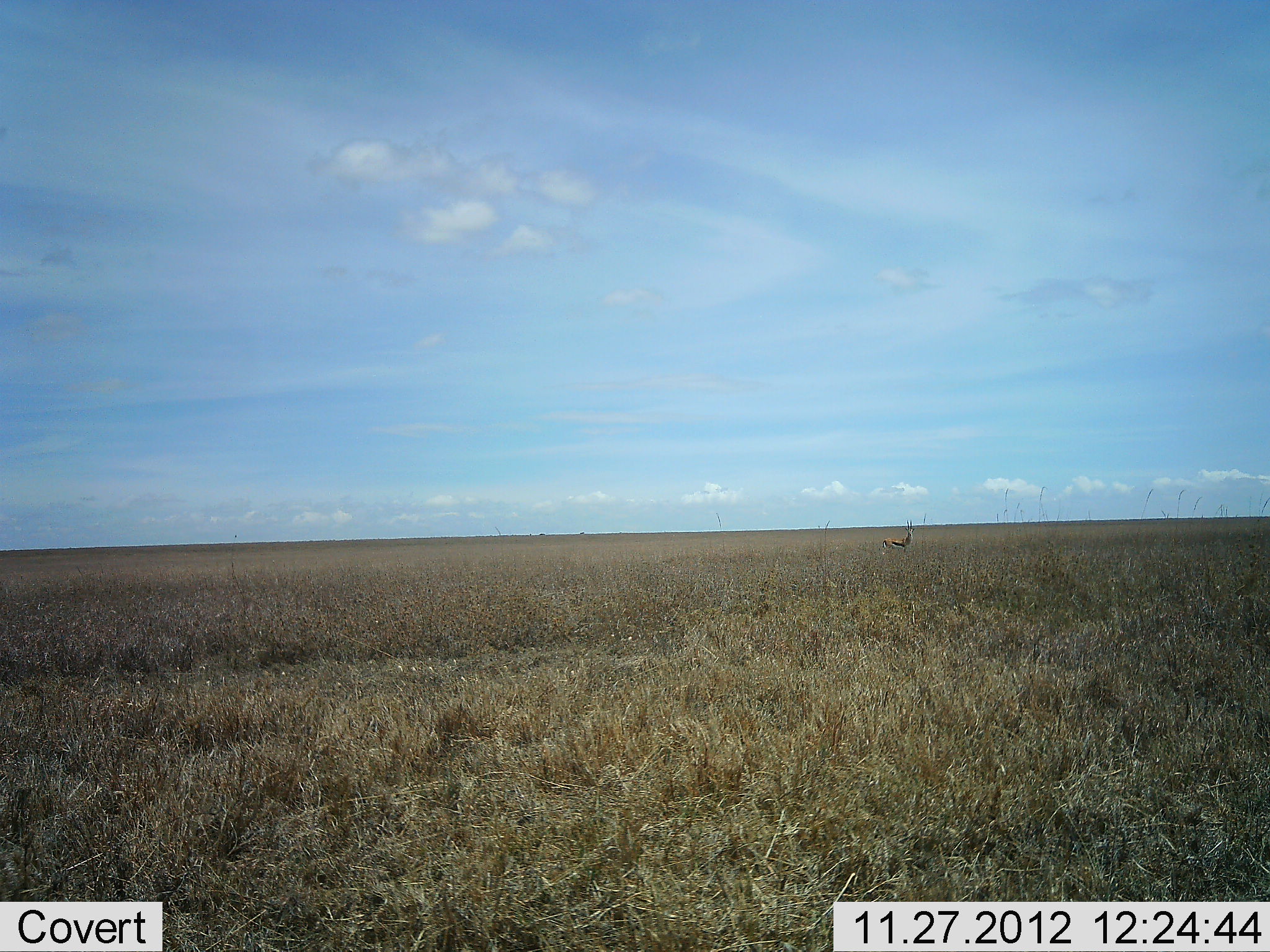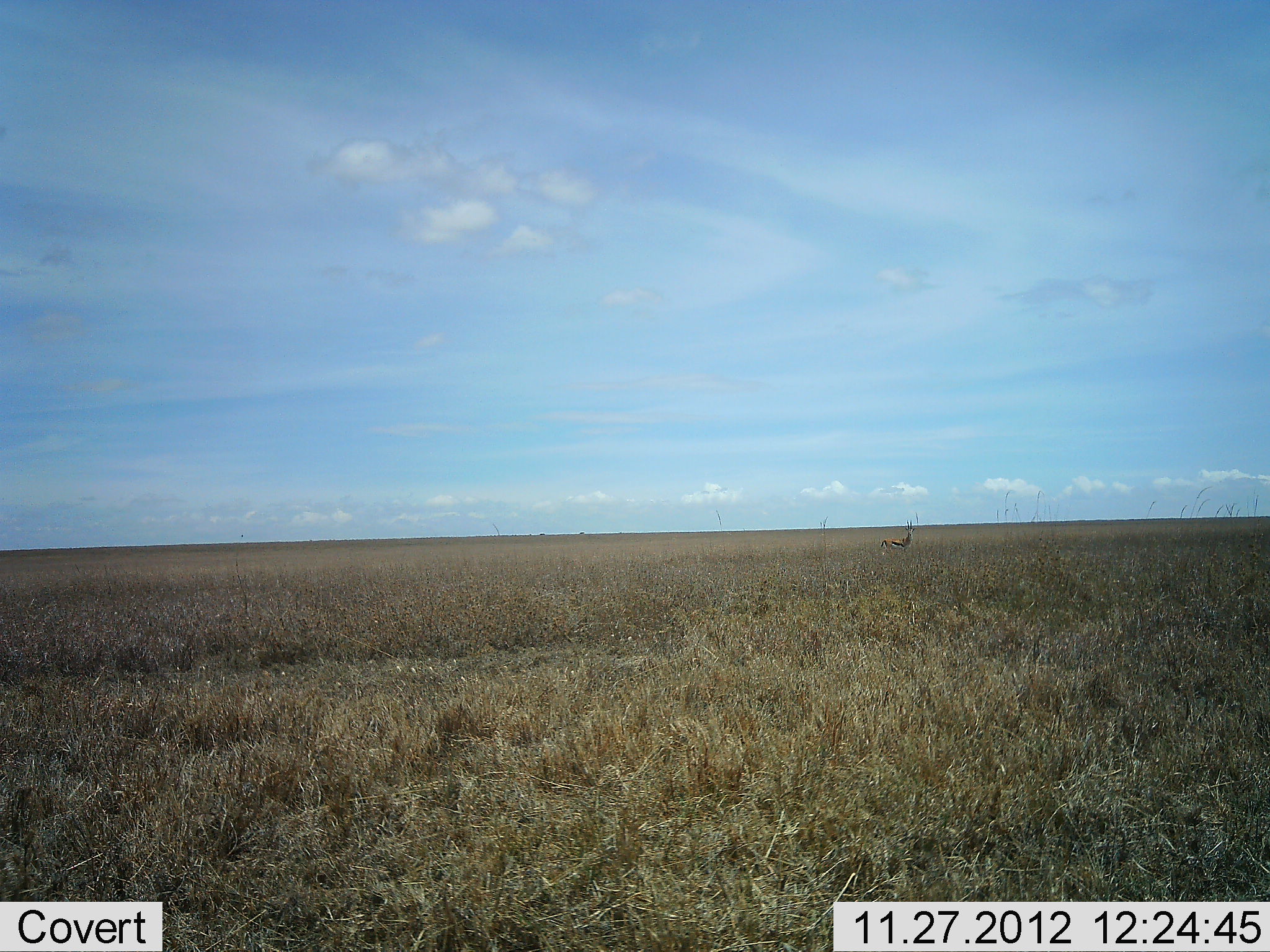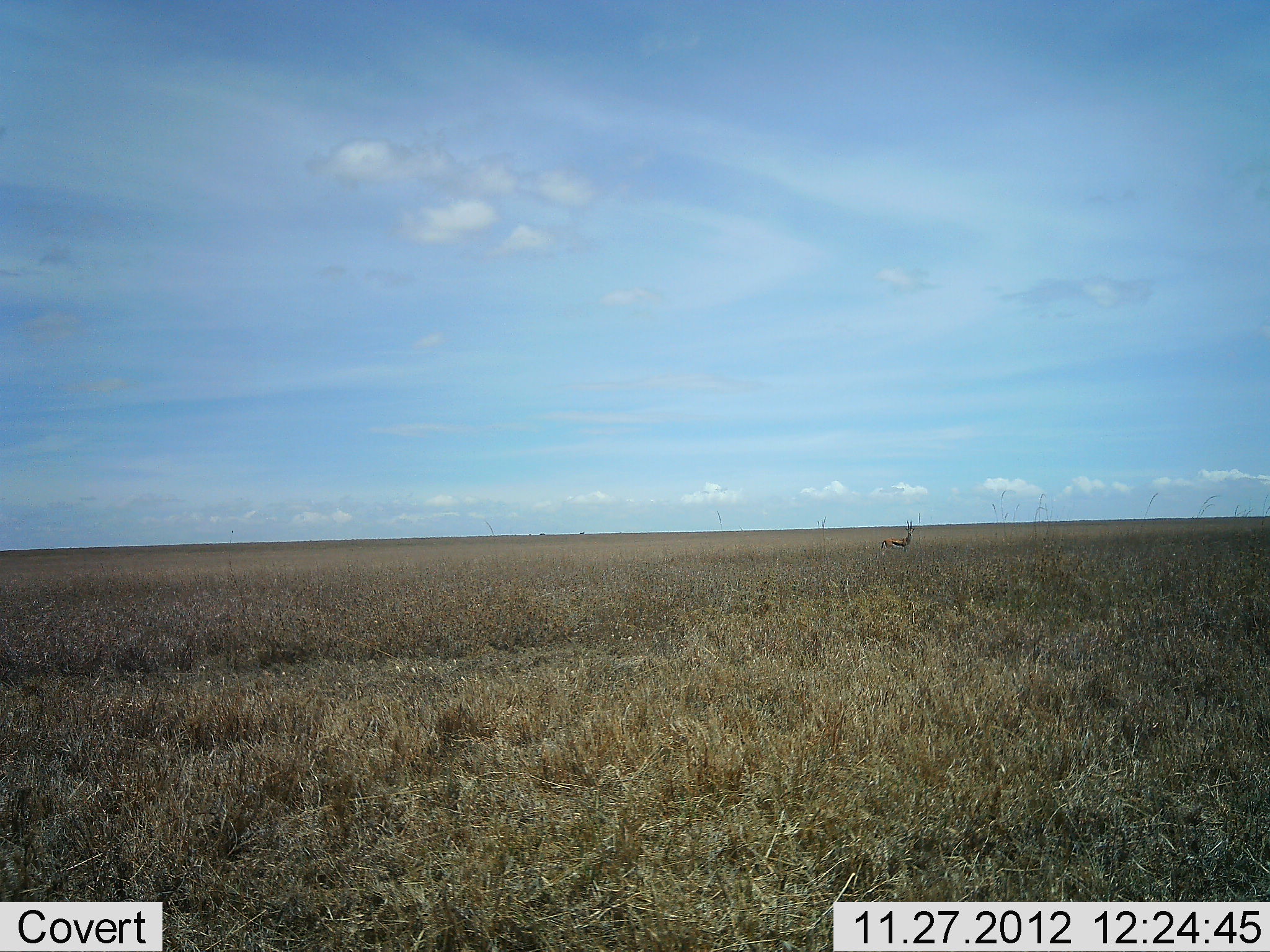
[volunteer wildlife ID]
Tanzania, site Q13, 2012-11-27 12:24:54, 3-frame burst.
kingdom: Animalia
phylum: Chordata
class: Mammalia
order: Artiodactyla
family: Bovidae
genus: Eudorcas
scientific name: Eudorcas thomsonii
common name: thomson's gazelle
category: gazellethomsons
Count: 1.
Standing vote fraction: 100%.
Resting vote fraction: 0%.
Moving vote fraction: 0%.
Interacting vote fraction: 0%.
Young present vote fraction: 0%.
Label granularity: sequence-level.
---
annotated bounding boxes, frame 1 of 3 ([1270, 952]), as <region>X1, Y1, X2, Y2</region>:
animal: <region>882, 520, 916, 555</region>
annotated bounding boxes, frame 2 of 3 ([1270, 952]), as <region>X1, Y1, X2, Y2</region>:
animal: <region>879, 519, 916, 553</region>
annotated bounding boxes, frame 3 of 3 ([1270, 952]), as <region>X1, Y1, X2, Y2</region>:
animal: <region>880, 519, 916, 554</region>